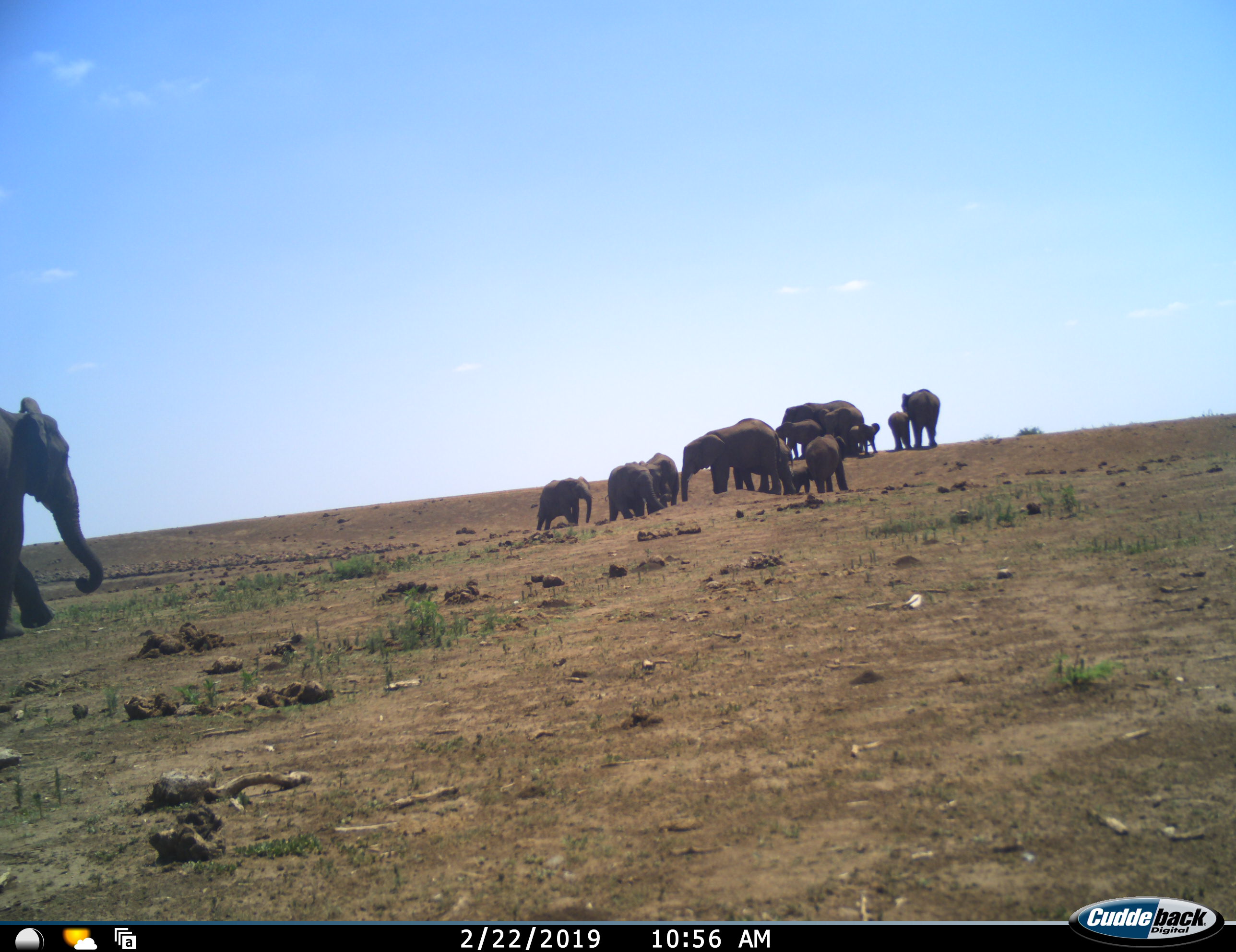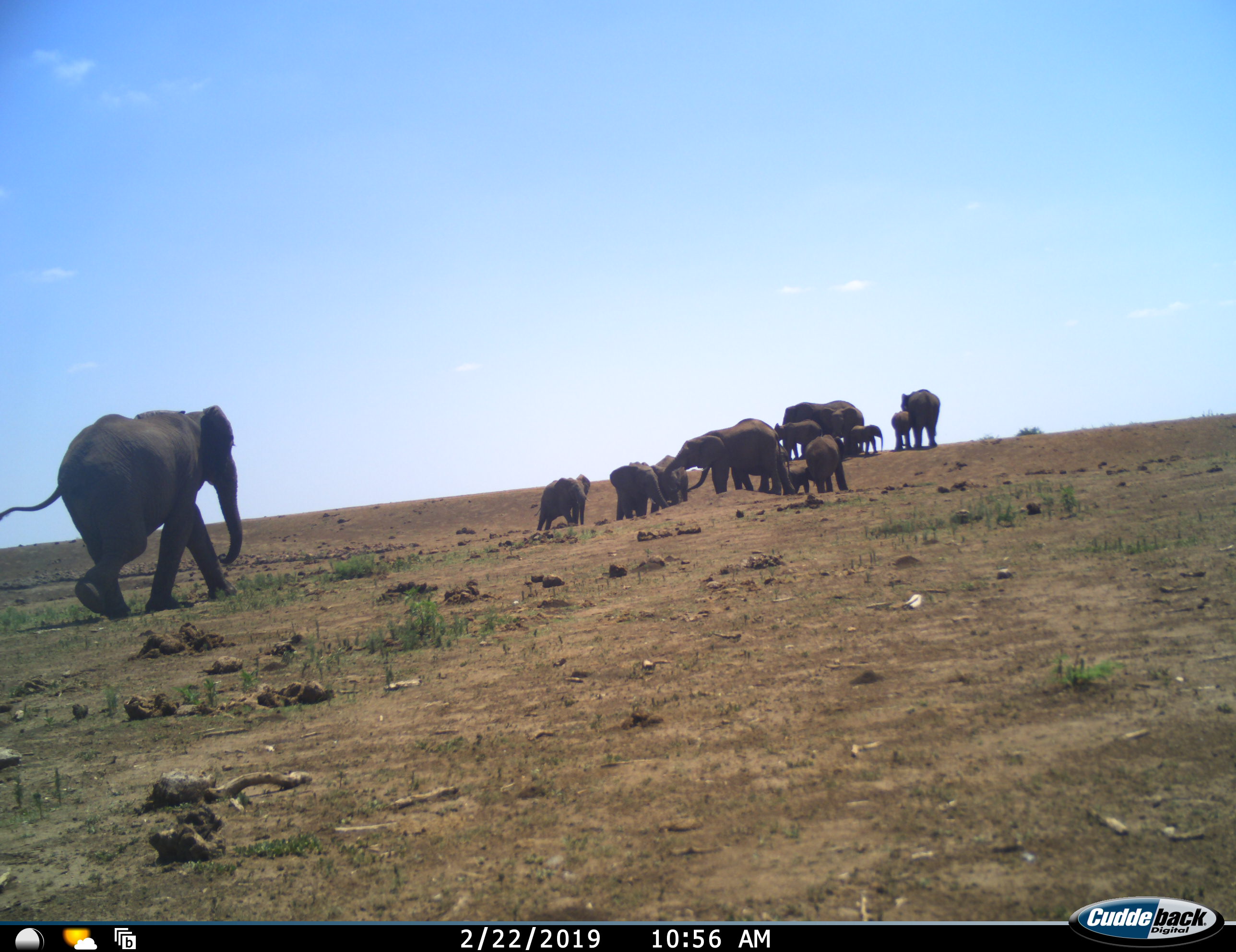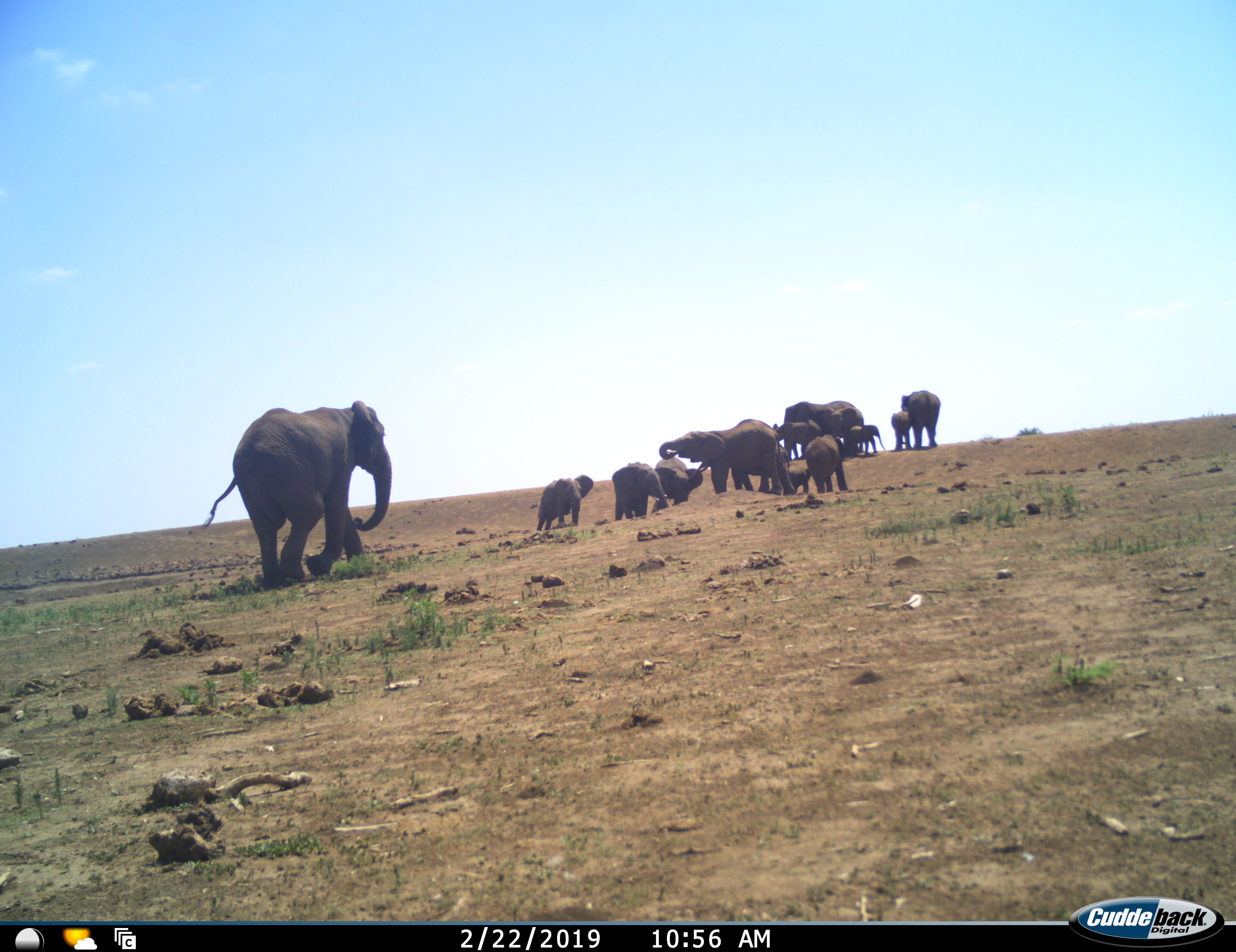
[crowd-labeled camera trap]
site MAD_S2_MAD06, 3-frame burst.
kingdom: Animalia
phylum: Chordata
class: Mammalia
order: Proboscidea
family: Elephantidae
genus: Loxodonta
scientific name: Loxodonta africana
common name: african bush elephant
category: elephant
Elephant (african bush elephant) (Loxodonta africana), count 11-50. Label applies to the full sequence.